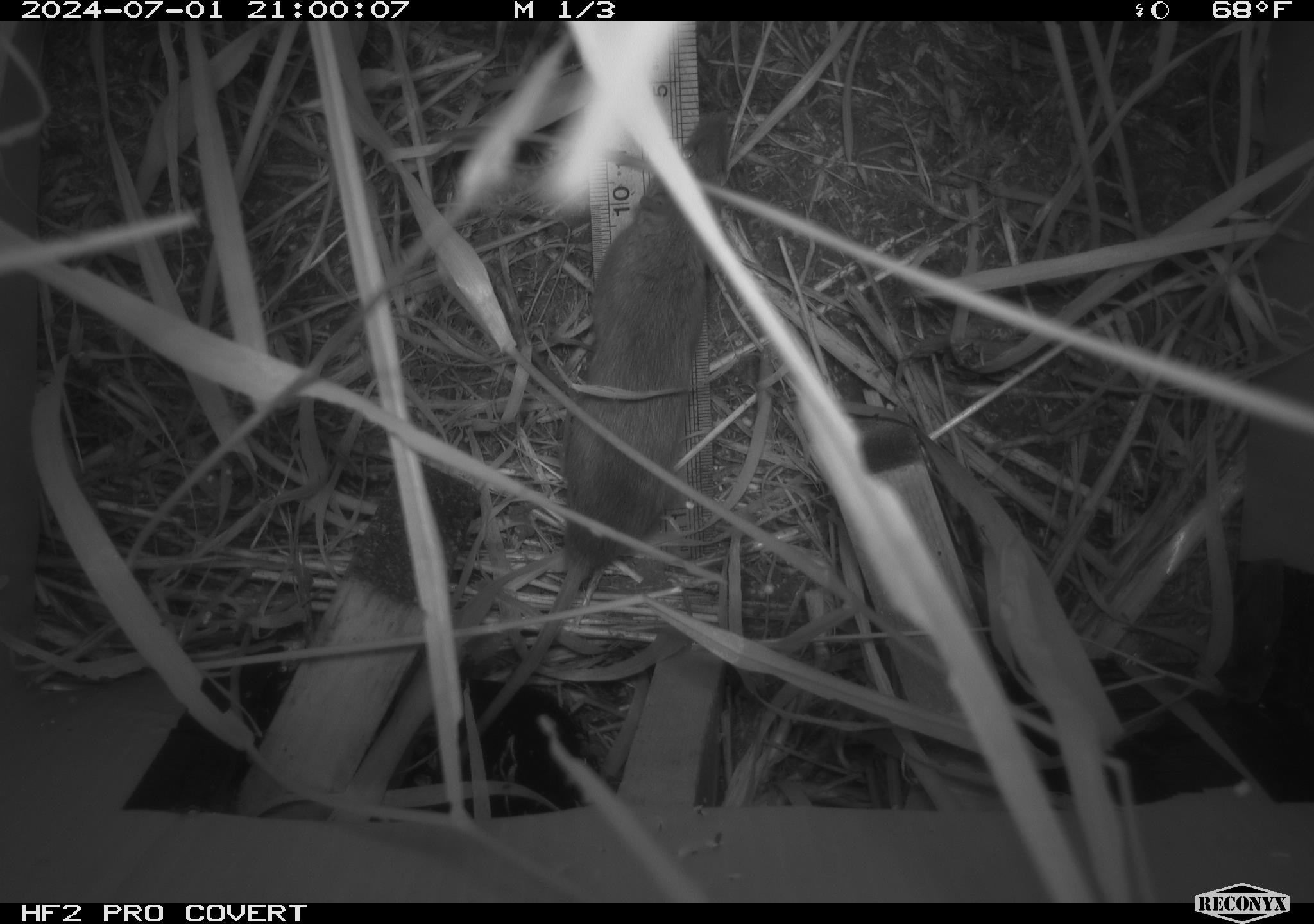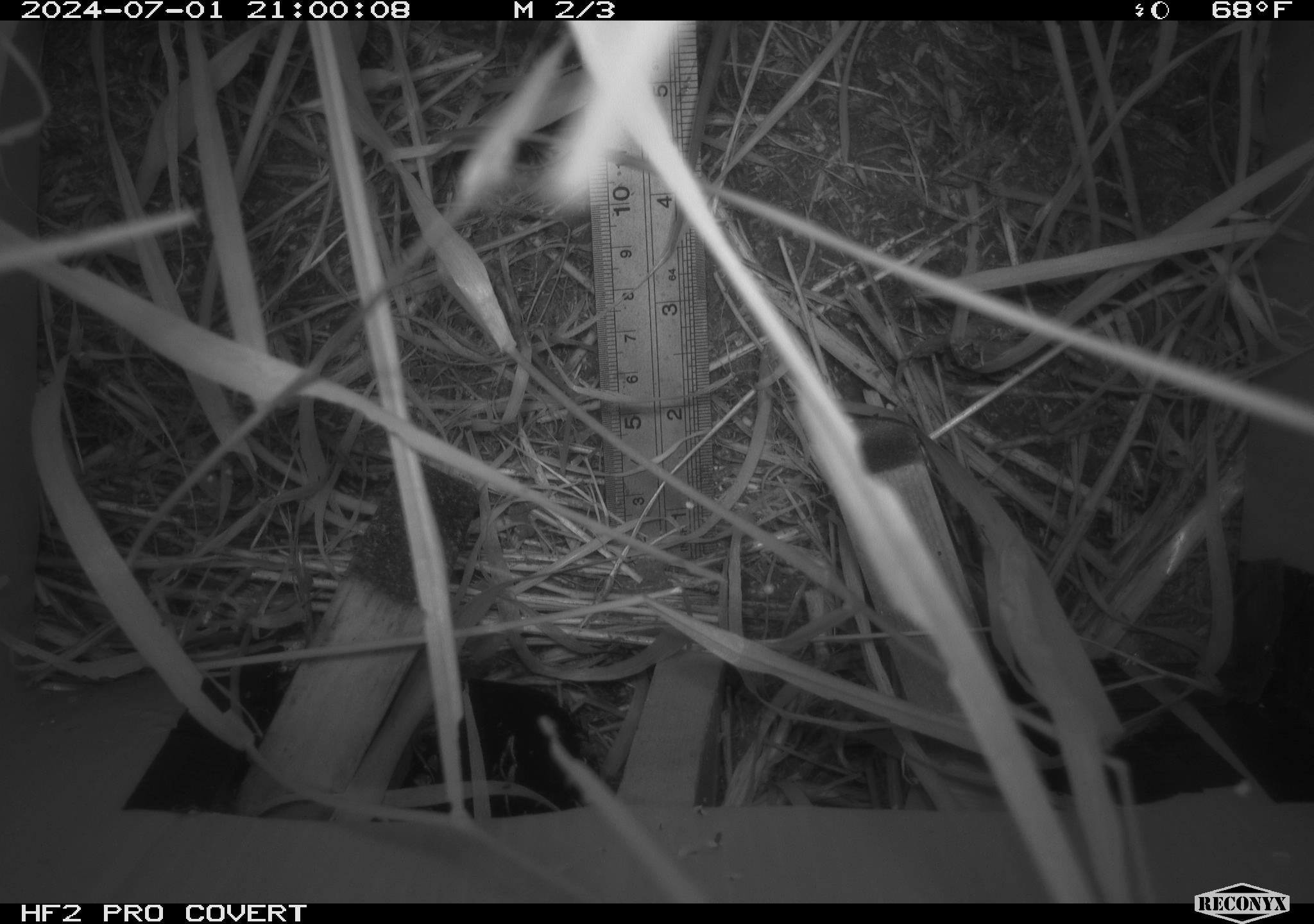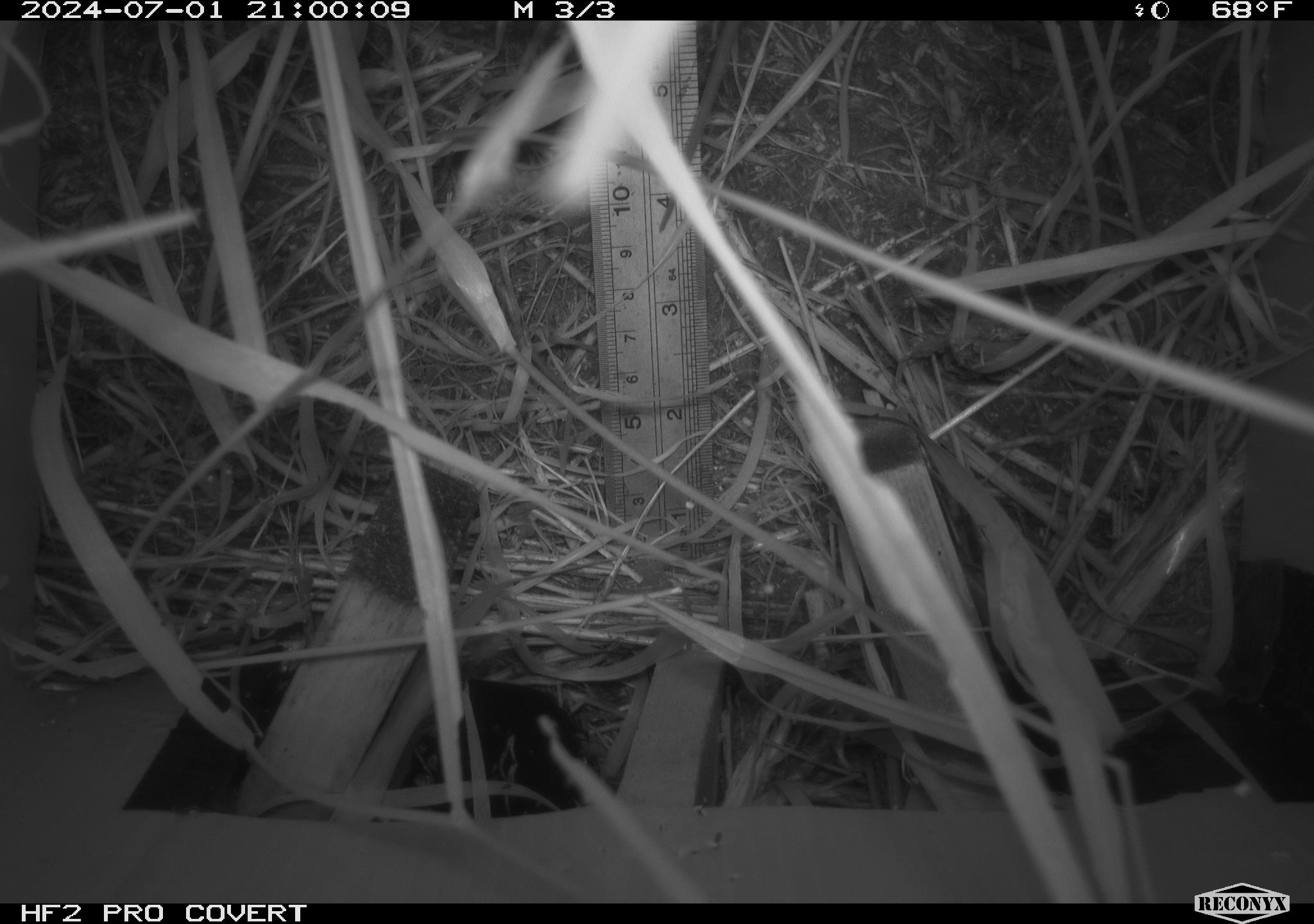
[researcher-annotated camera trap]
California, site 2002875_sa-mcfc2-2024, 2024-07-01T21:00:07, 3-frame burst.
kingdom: Animalia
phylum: Chordata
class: Mammalia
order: Rodentia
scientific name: Rodentia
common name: rodent